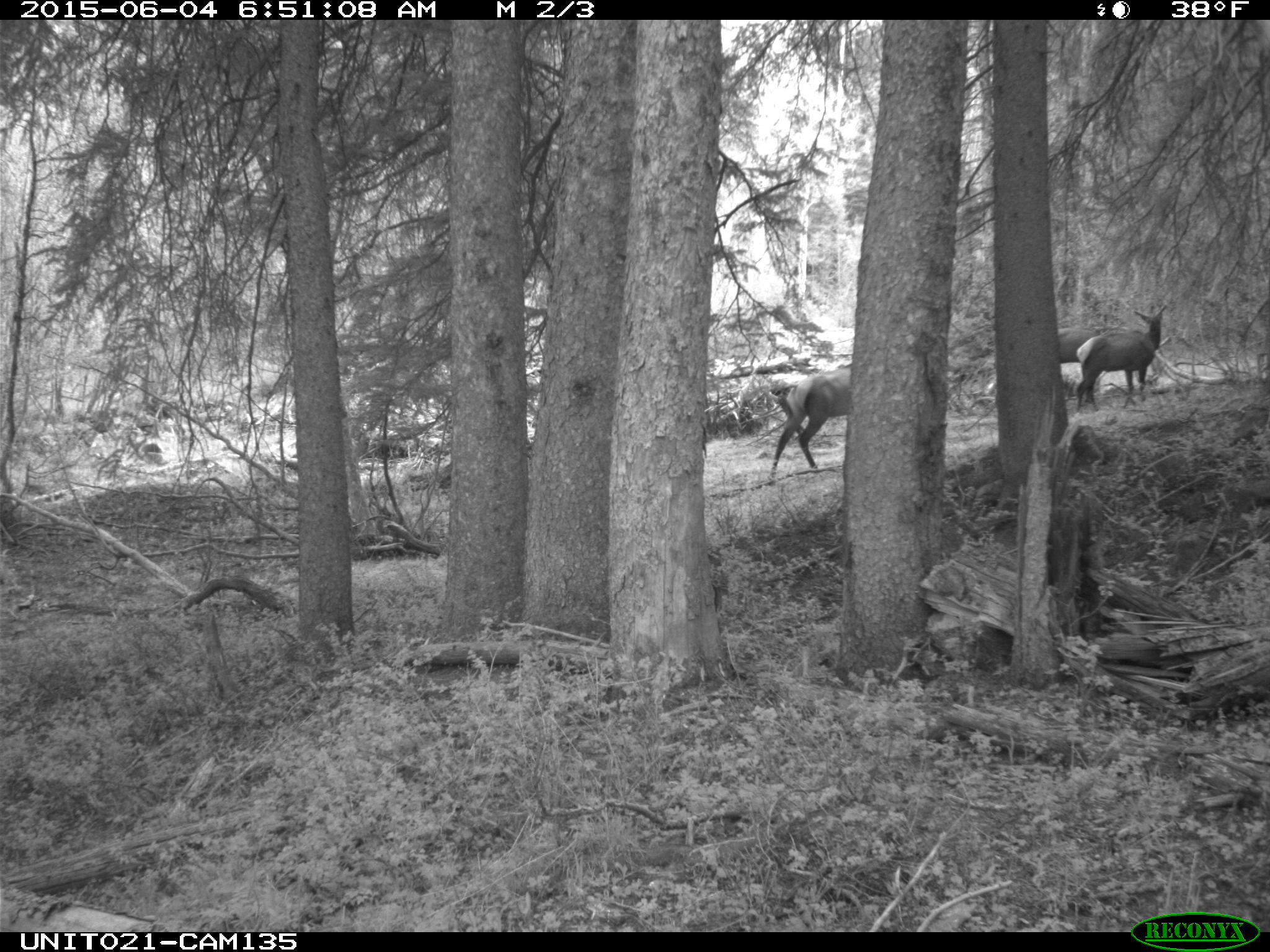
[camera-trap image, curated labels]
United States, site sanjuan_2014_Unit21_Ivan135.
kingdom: Animalia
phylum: Chordata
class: Mammalia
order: Artiodactyla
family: Cervidae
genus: Cervus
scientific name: Cervus elaphus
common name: red deer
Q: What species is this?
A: Cervus elaphus (red deer).